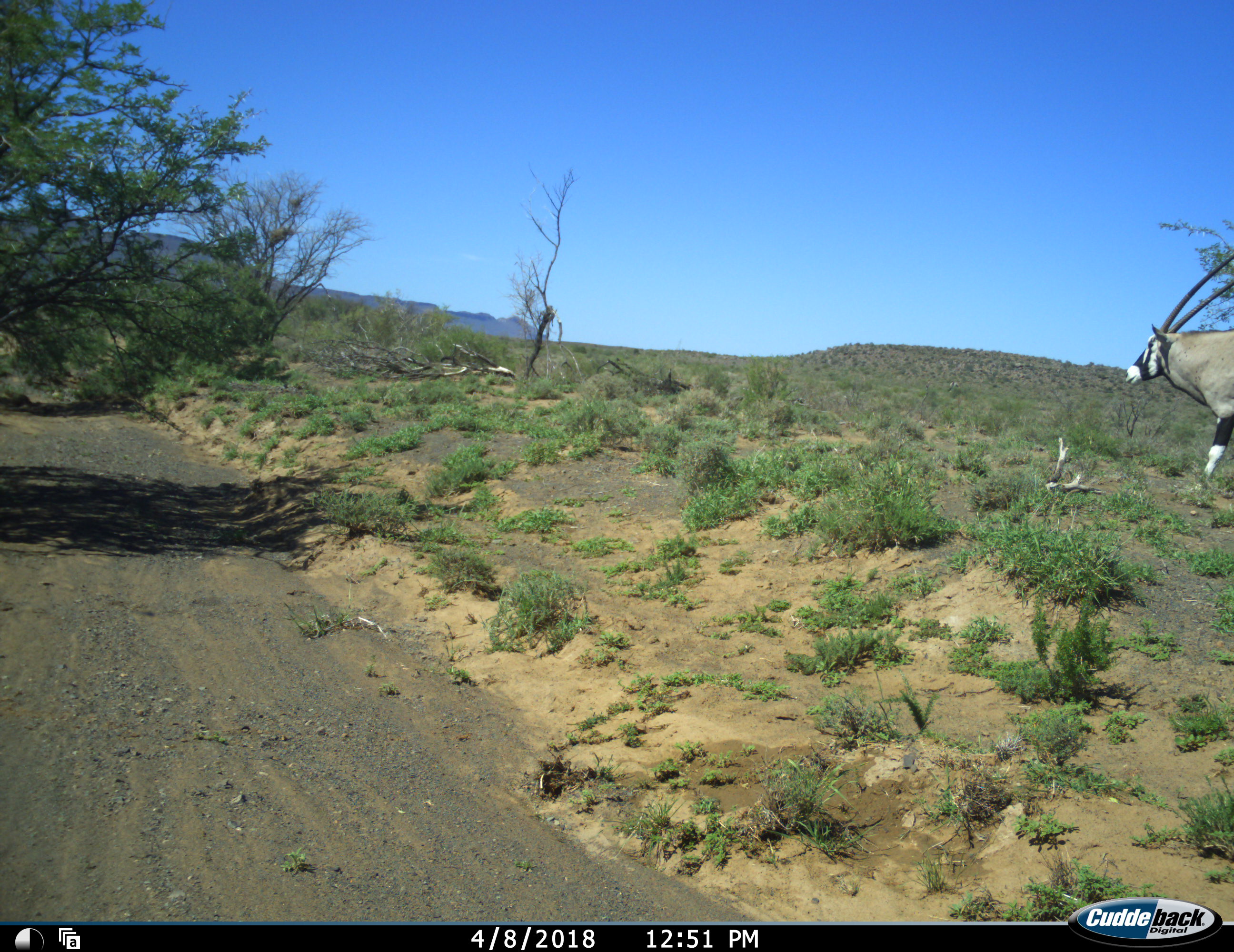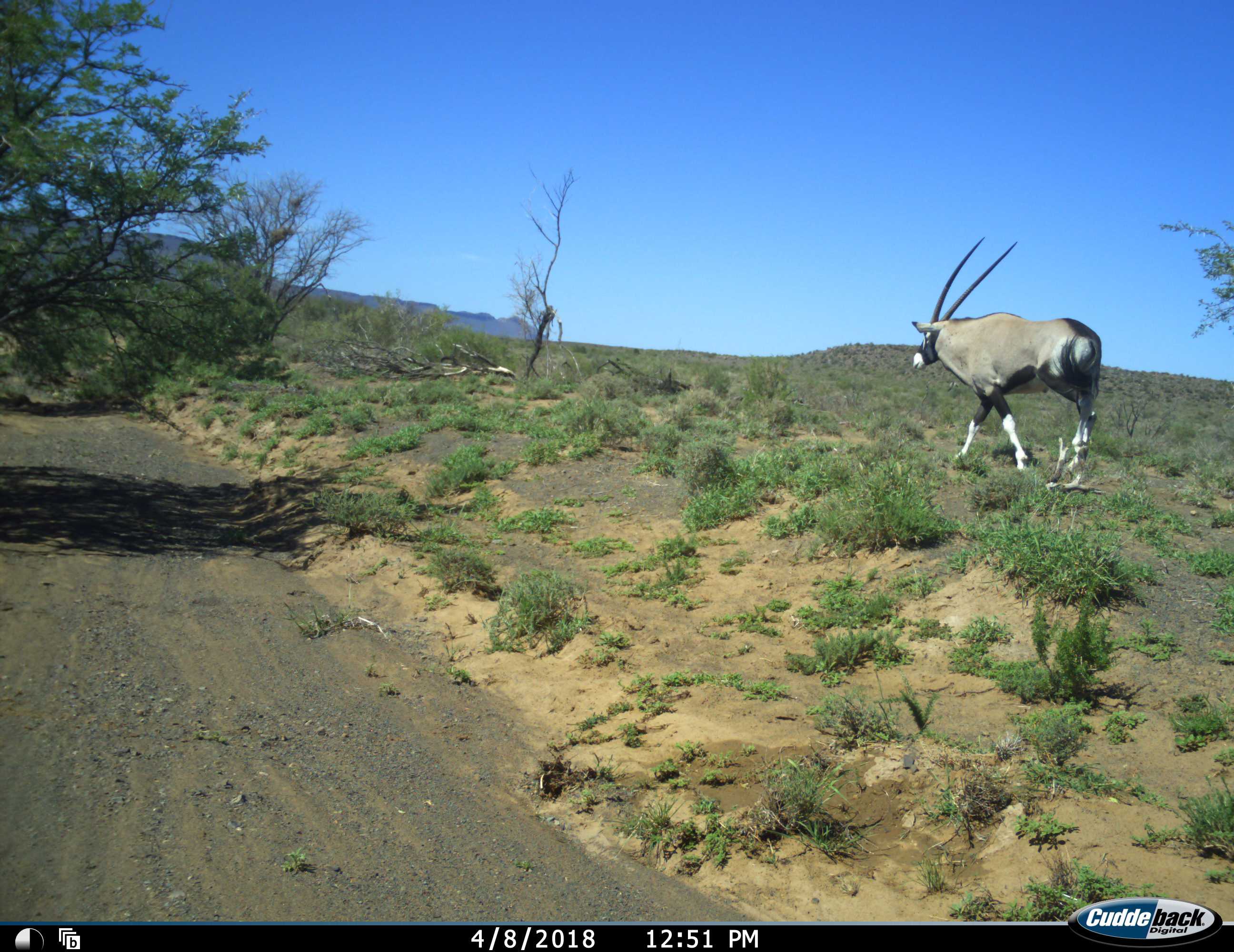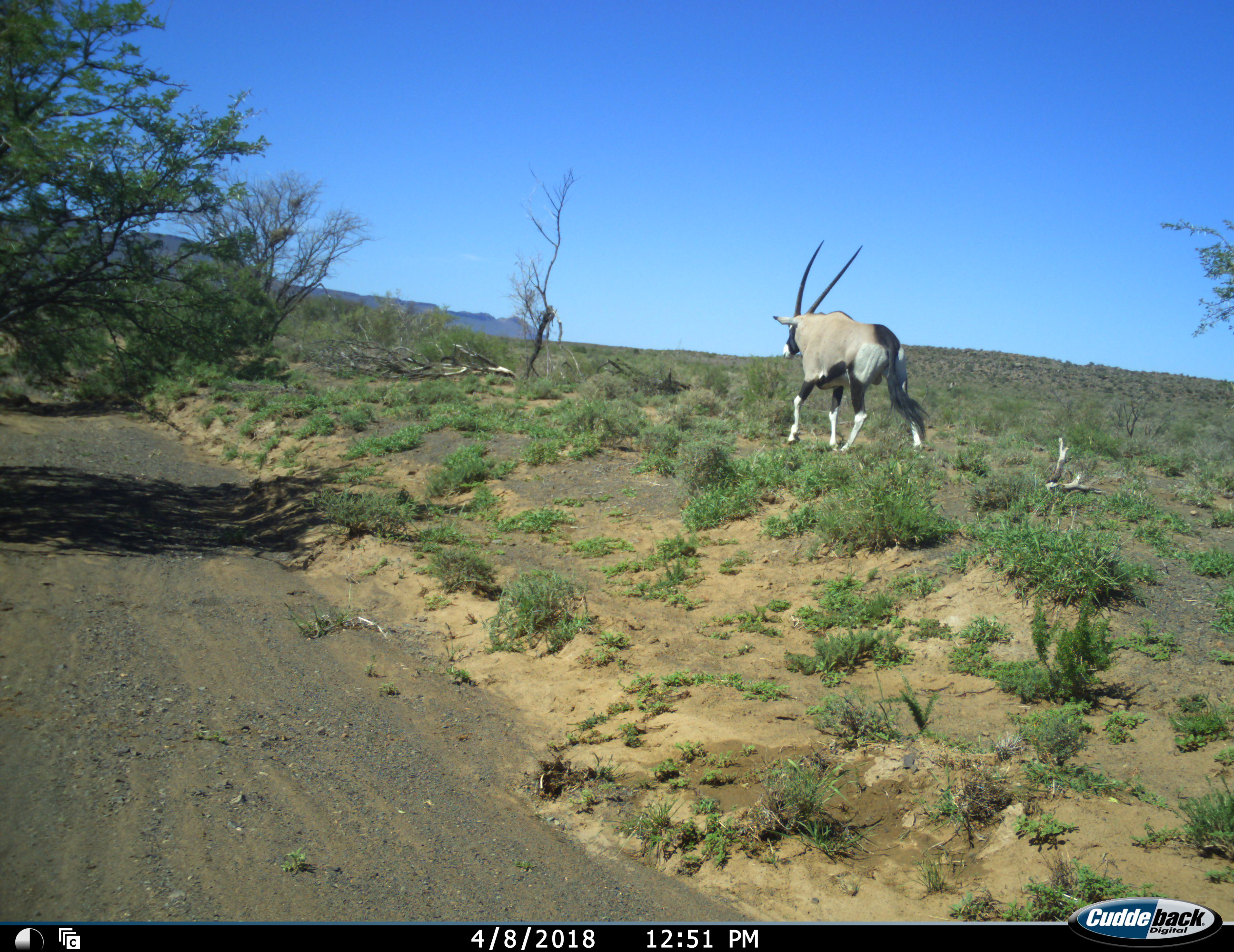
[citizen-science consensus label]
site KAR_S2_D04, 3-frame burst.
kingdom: Animalia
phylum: Chordata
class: Mammalia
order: Artiodactyla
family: Bovidae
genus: Oryx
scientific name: Oryx gazella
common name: gemsbok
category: oryx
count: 1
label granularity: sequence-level